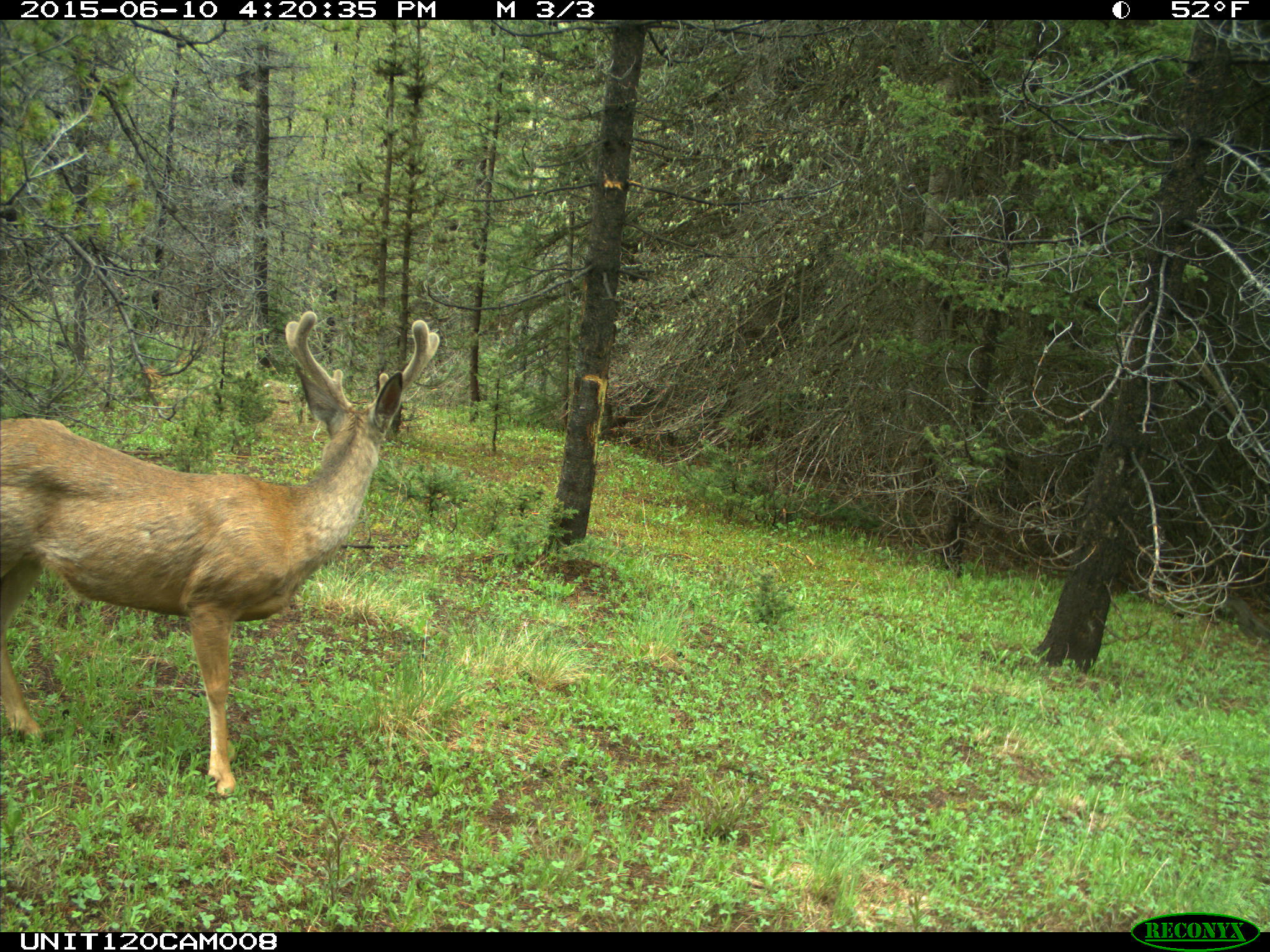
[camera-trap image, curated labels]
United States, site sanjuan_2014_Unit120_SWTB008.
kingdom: Animalia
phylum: Chordata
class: Mammalia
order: Artiodactyla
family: Cervidae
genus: Odocoileus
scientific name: Odocoileus hemionus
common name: mule deer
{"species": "Odocoileus hemionus (mule deer)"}